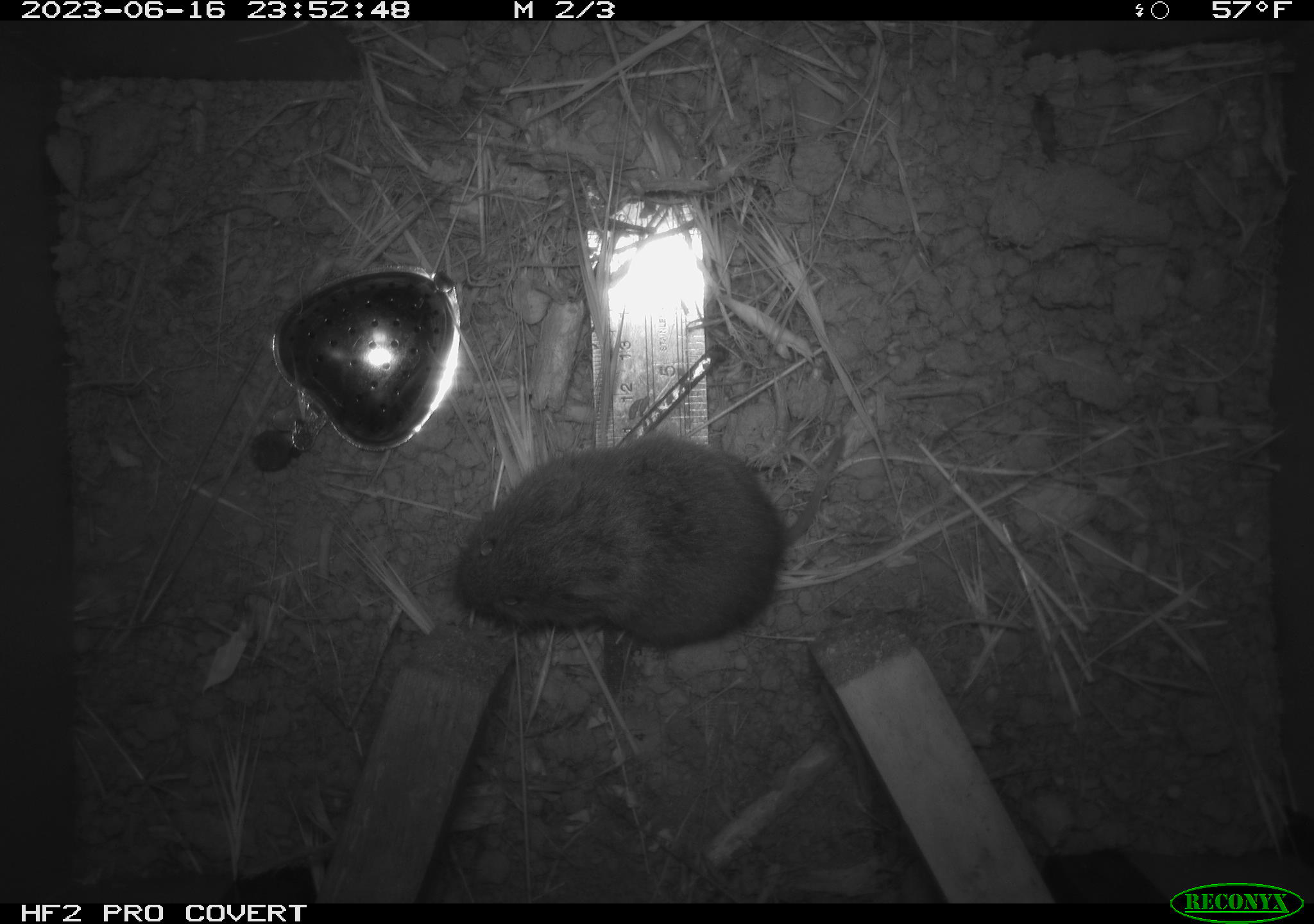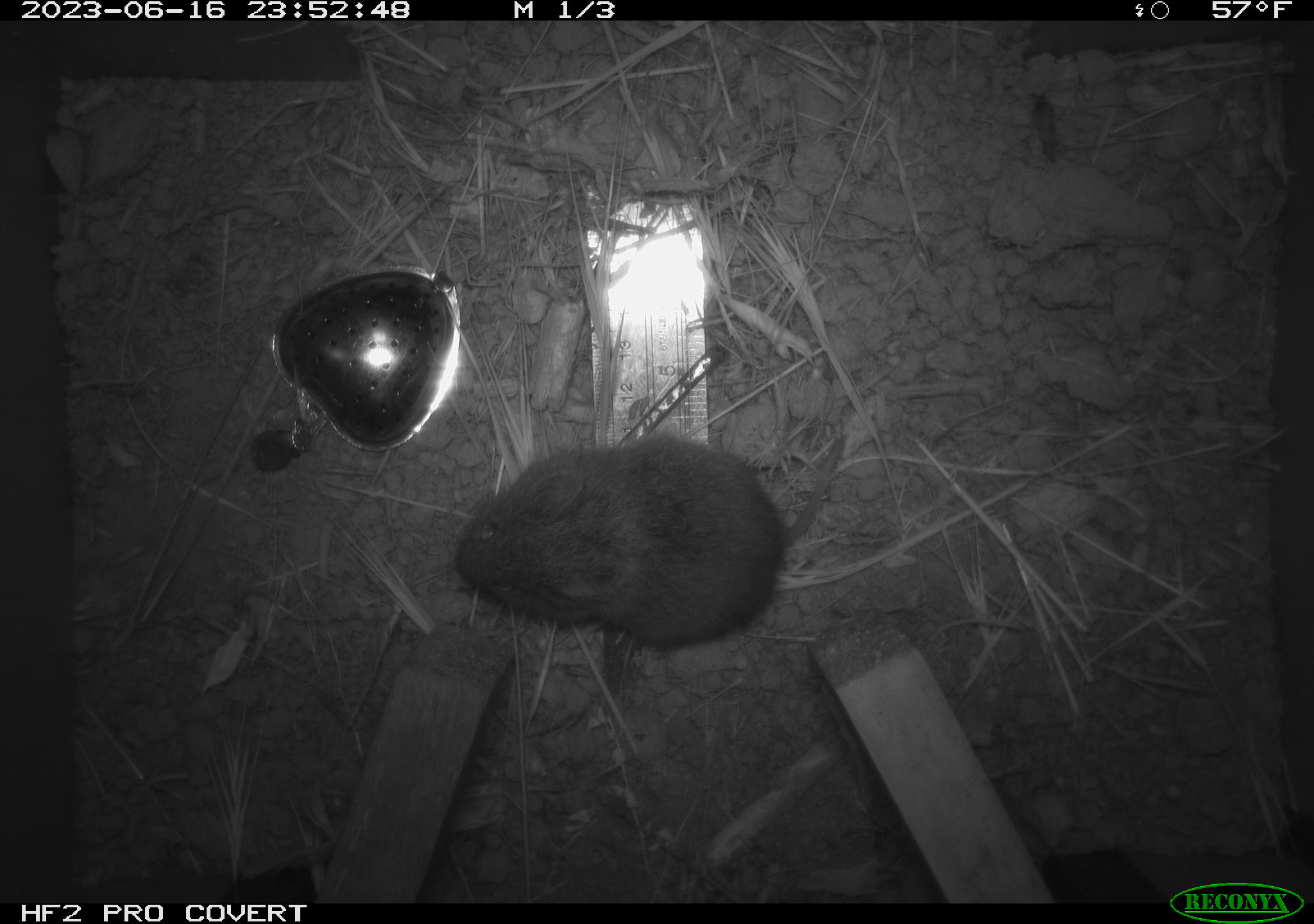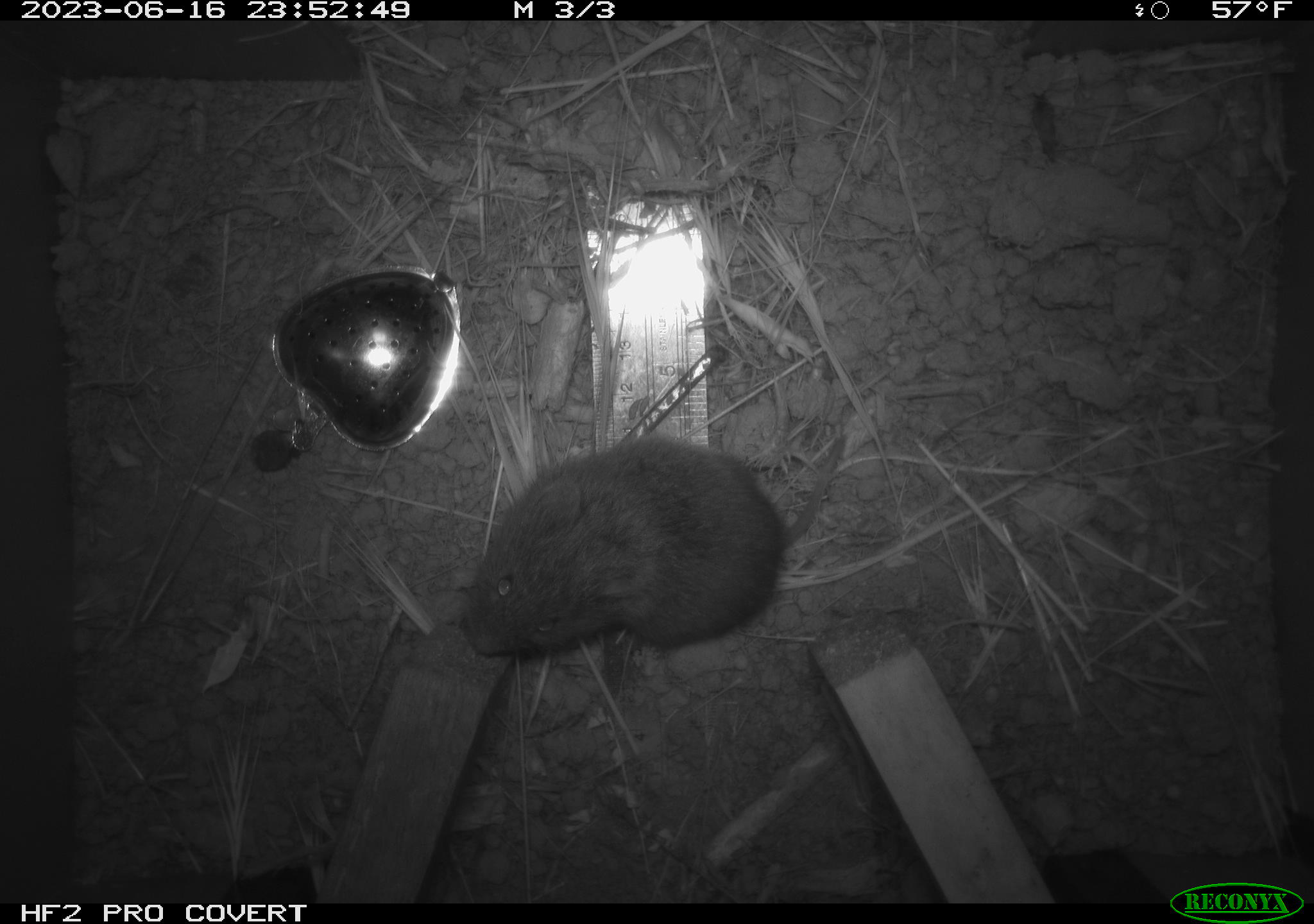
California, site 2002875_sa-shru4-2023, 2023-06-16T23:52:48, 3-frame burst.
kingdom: Animalia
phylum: Chordata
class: Mammalia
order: Rodentia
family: Cricetidae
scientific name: Arvicolinae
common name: voles, lemmings, and muskrats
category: arvicolinae subfamily